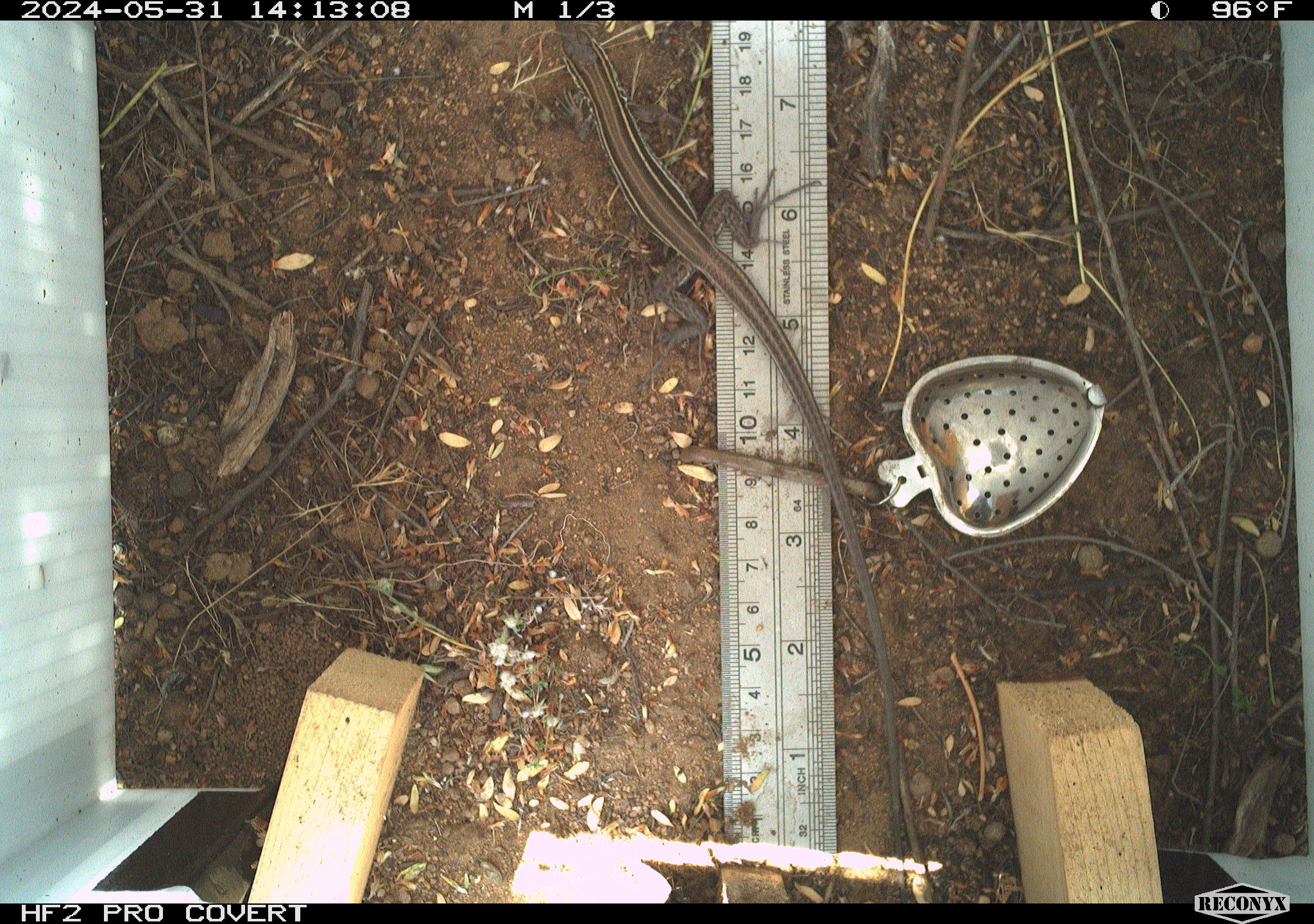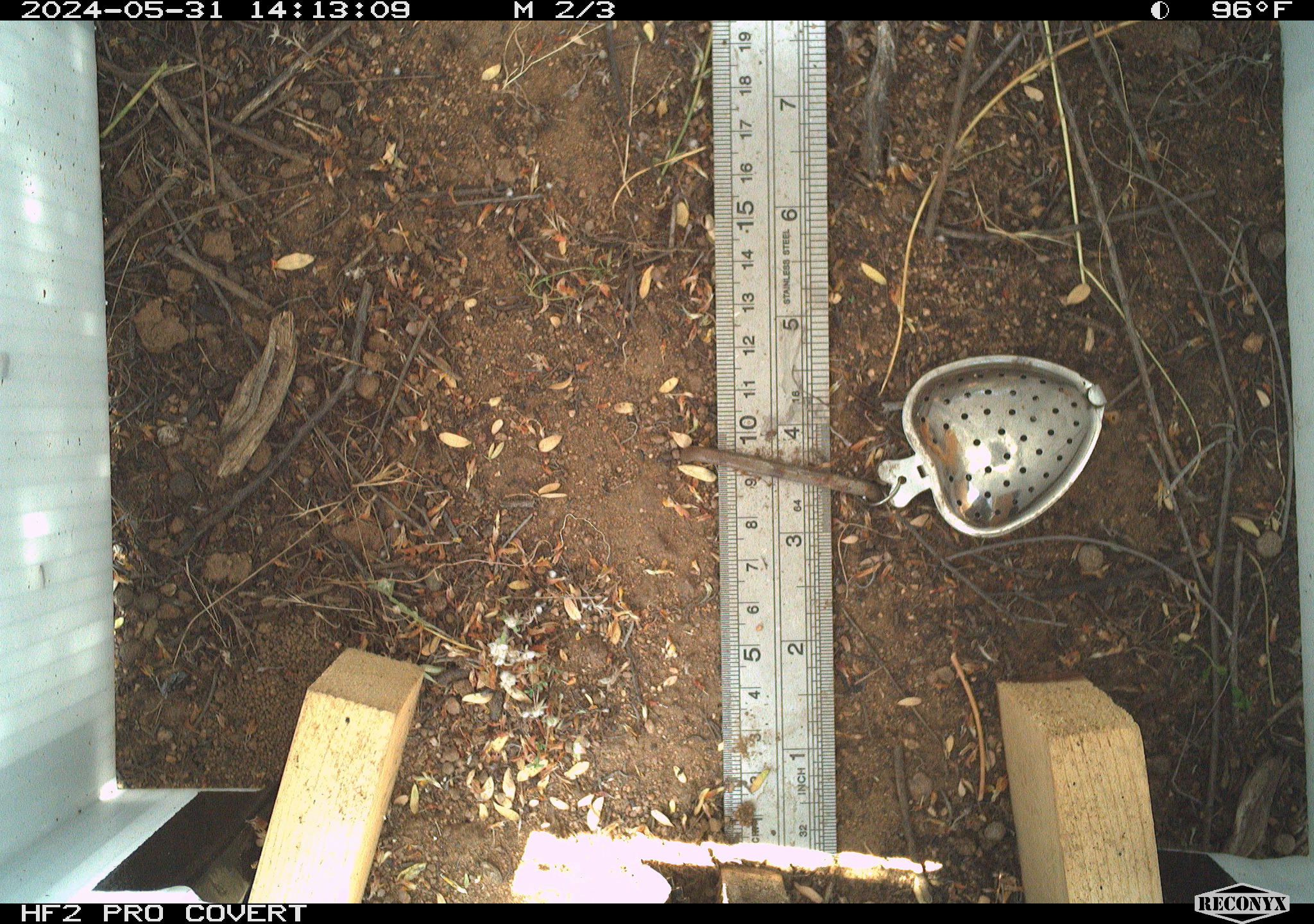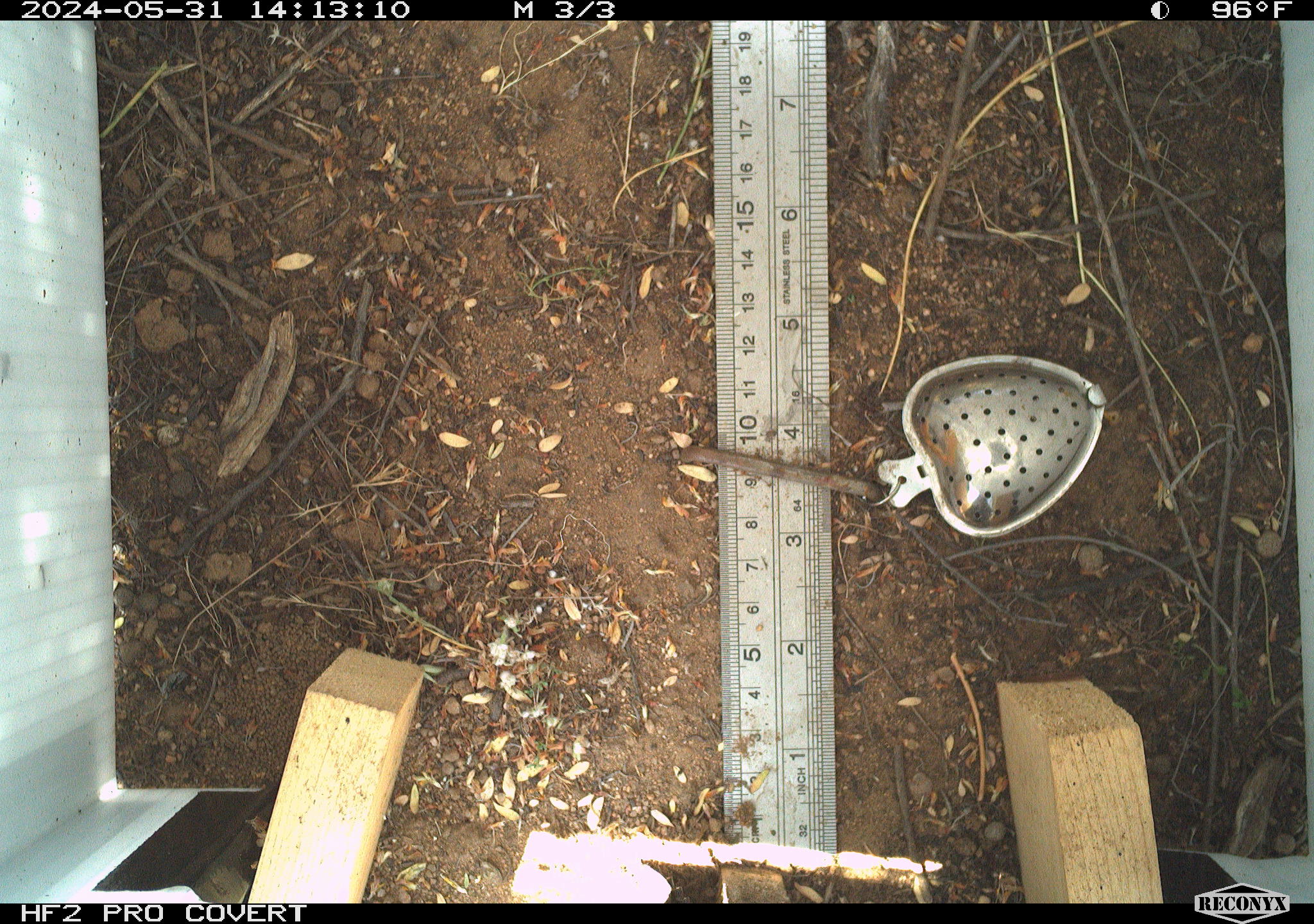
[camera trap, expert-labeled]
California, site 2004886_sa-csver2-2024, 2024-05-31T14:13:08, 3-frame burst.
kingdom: Animalia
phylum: Chordata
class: Reptilia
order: Squamata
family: Scincidae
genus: Plestiodon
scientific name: Plestiodon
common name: blue-tailed skinks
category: plestiodon species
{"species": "plestiodon species (blue-tailed skinks) (Plestiodon)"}